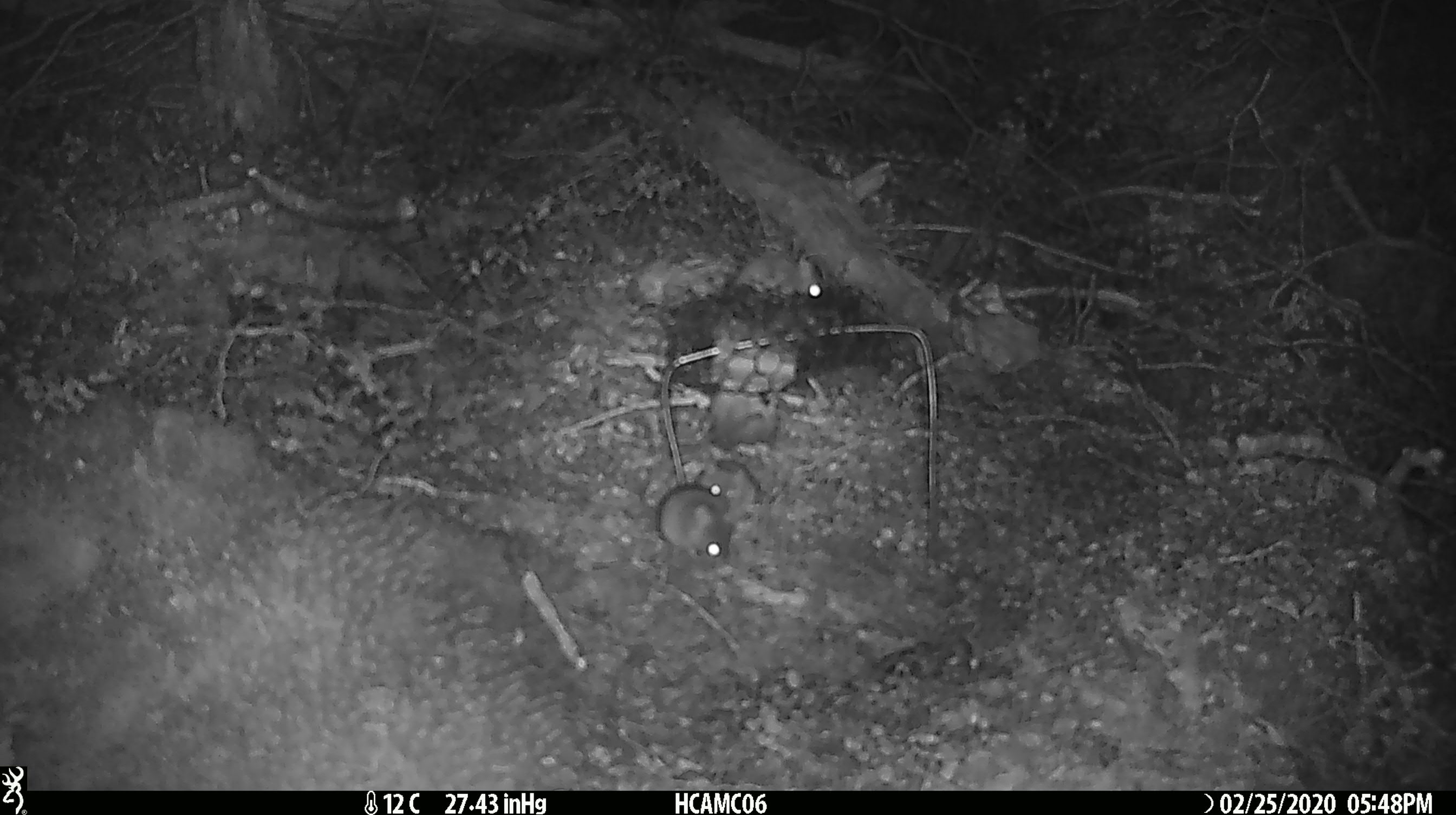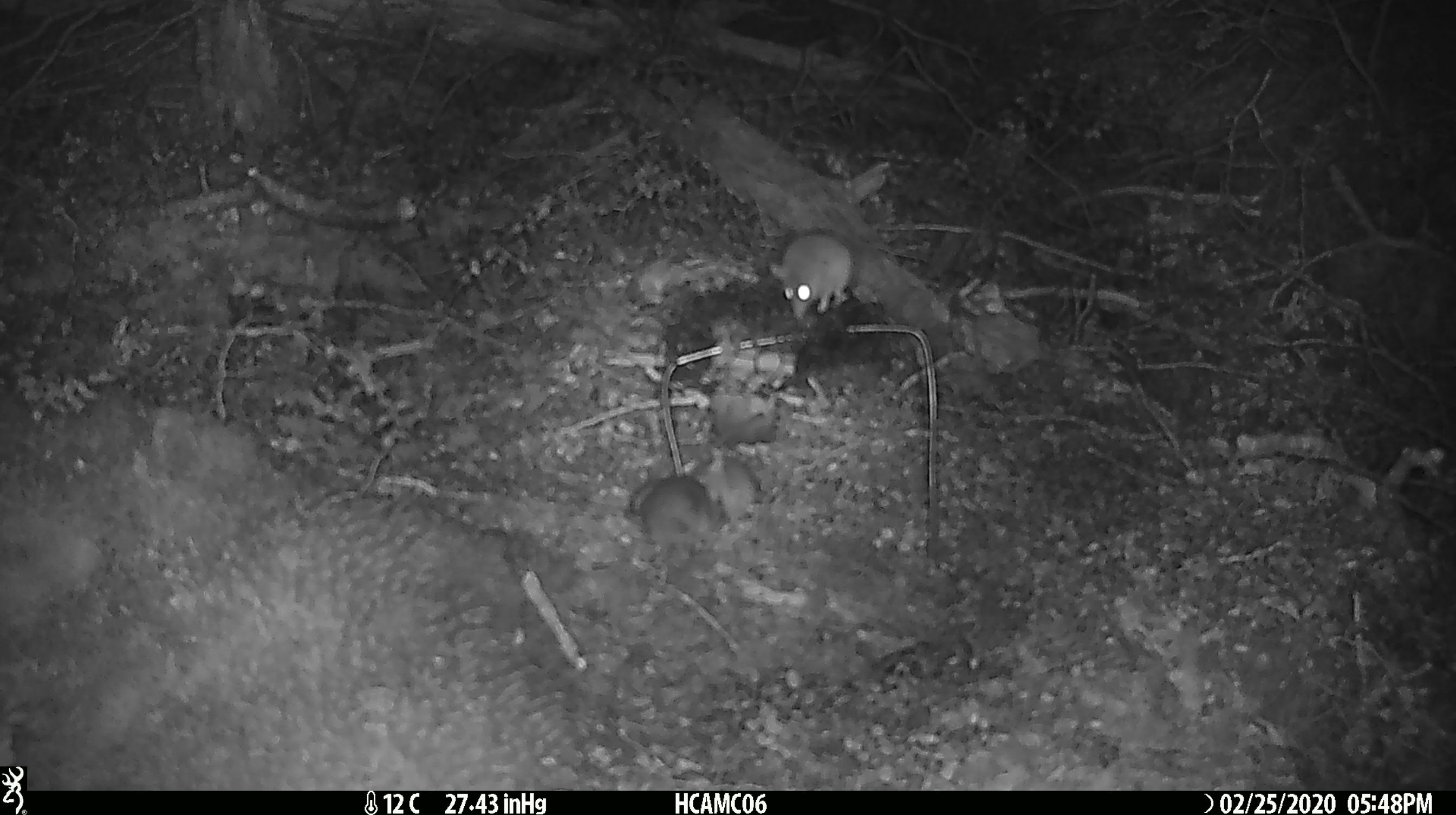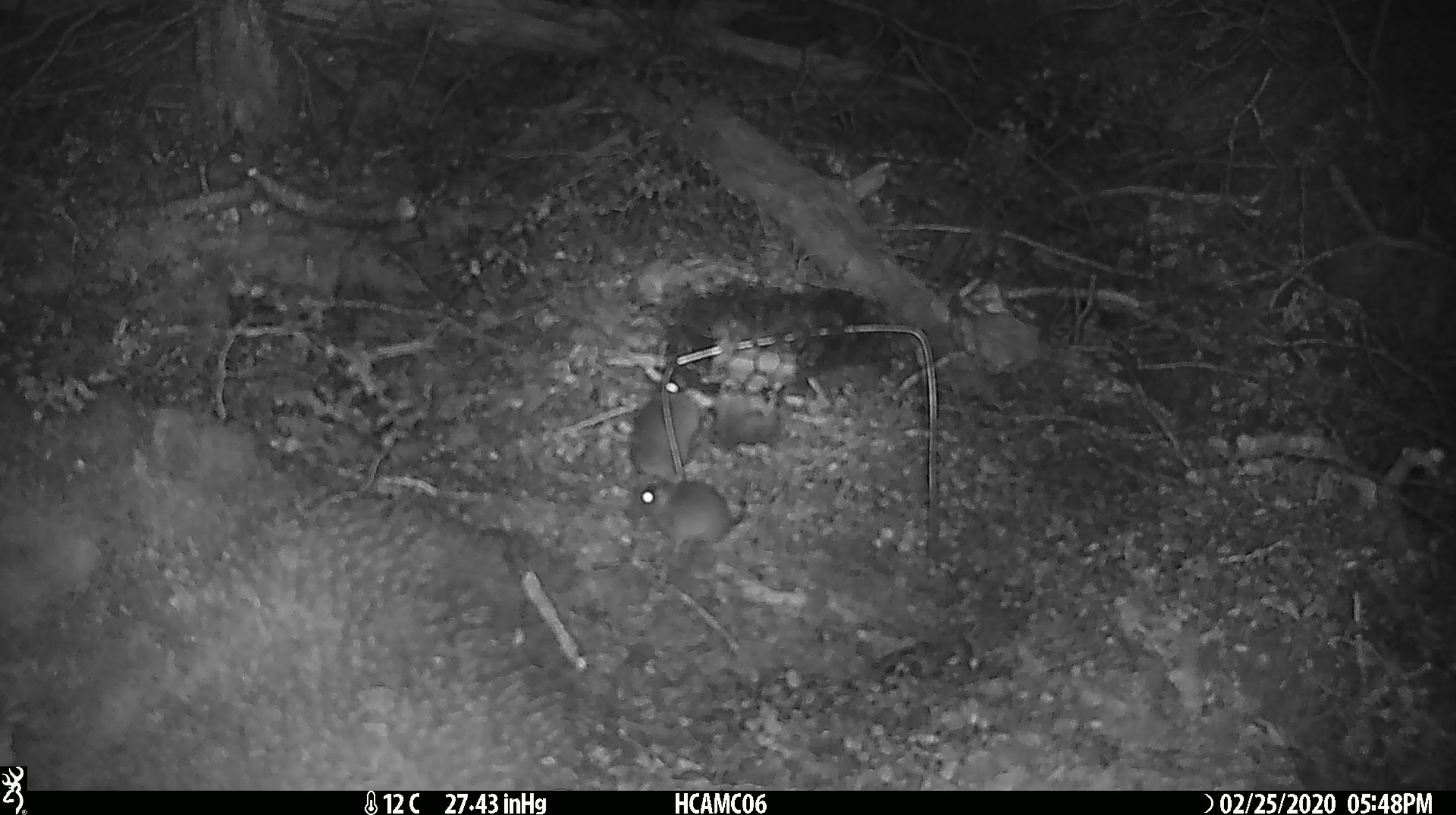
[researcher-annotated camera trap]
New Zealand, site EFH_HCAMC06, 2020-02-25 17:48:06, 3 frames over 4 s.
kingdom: Animalia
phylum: Chordata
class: Mammalia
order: Rodentia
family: Muridae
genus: Mus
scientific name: Mus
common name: mouse